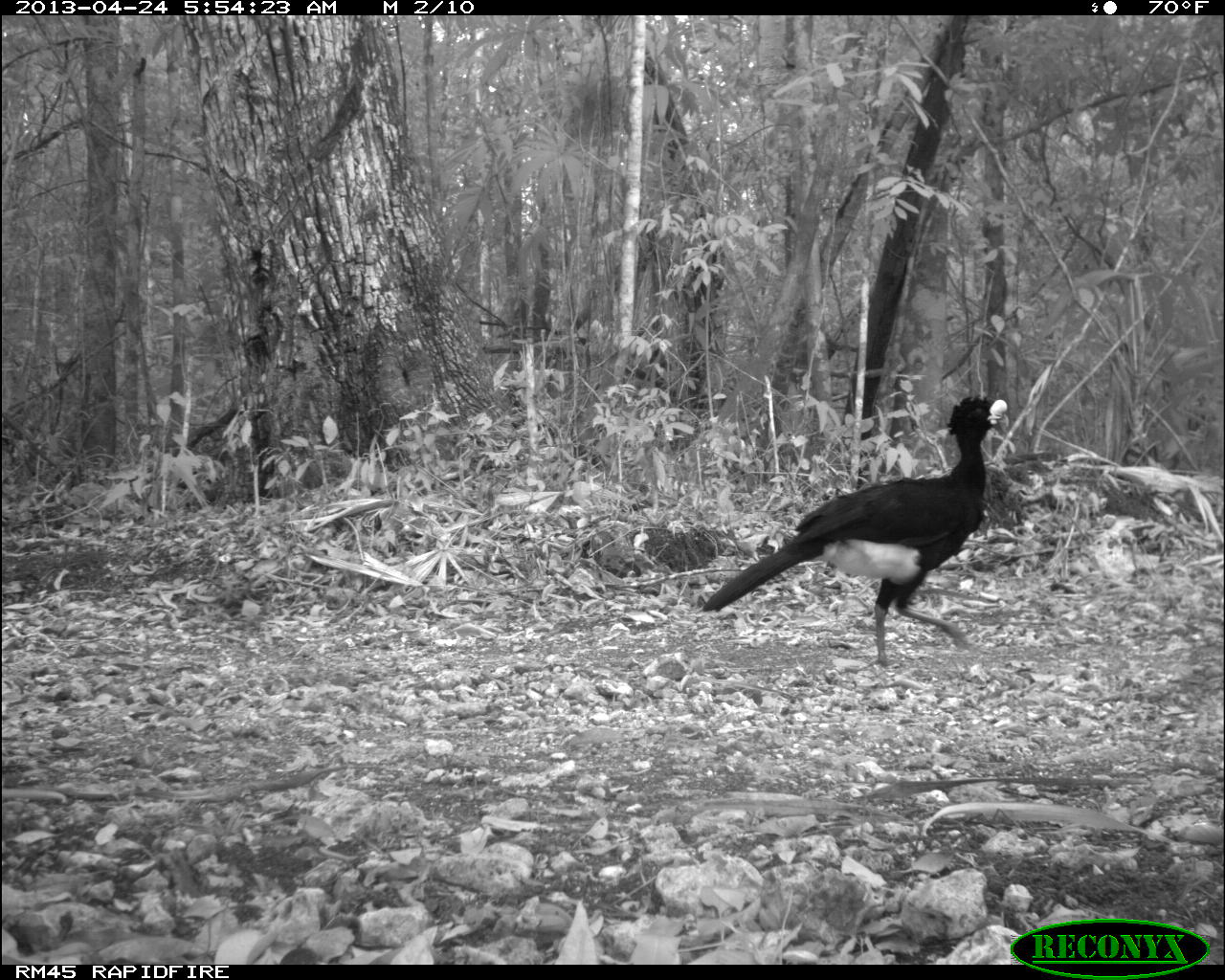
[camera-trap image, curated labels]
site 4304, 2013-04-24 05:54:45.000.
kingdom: Animalia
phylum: Chordata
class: Aves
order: Galliformes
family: Cracidae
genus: Crax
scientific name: Crax rubra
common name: great curassow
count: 1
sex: male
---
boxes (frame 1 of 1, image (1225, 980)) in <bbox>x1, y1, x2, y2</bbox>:
crax rubra: <bbox>699, 390, 1009, 668</bbox>